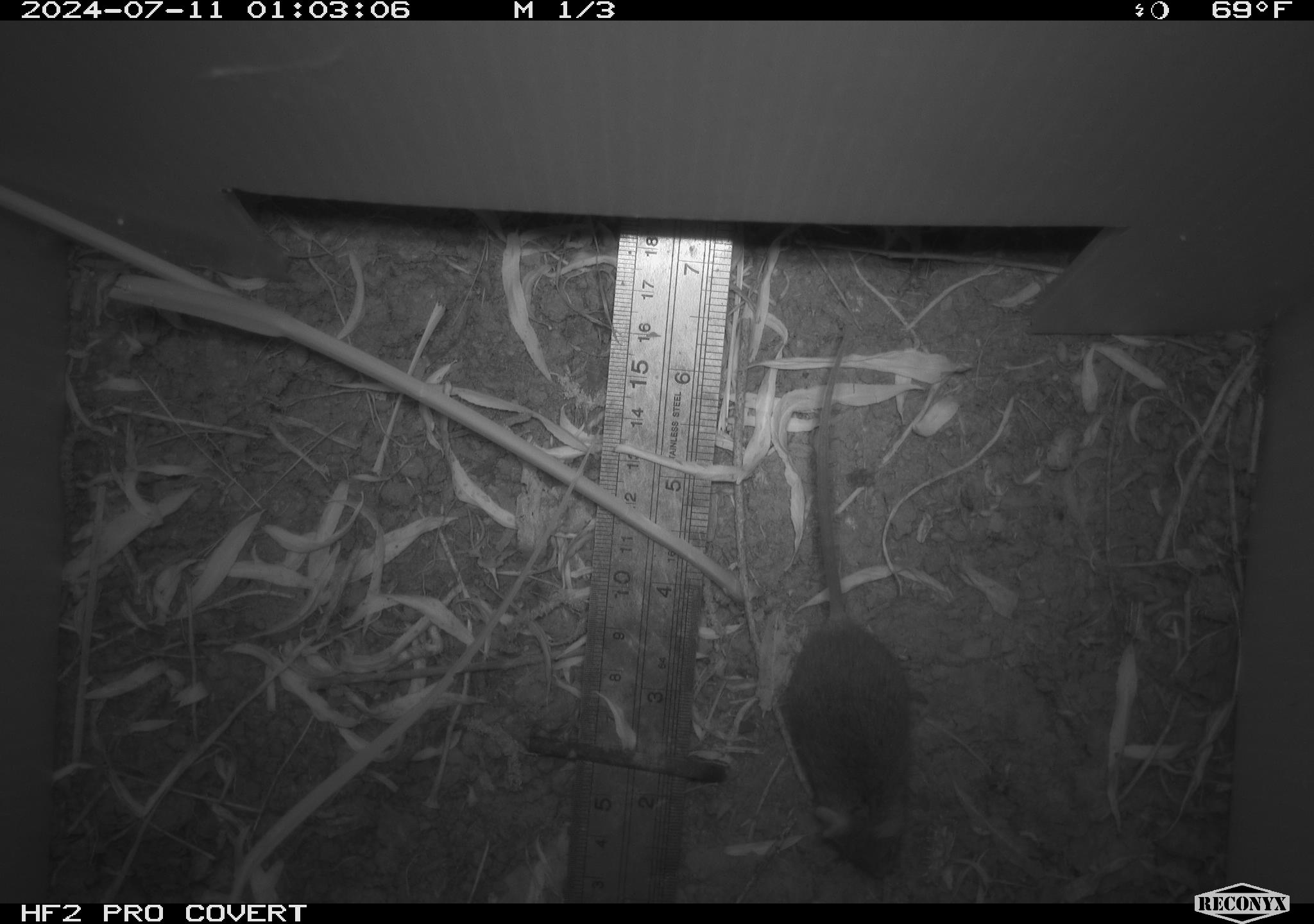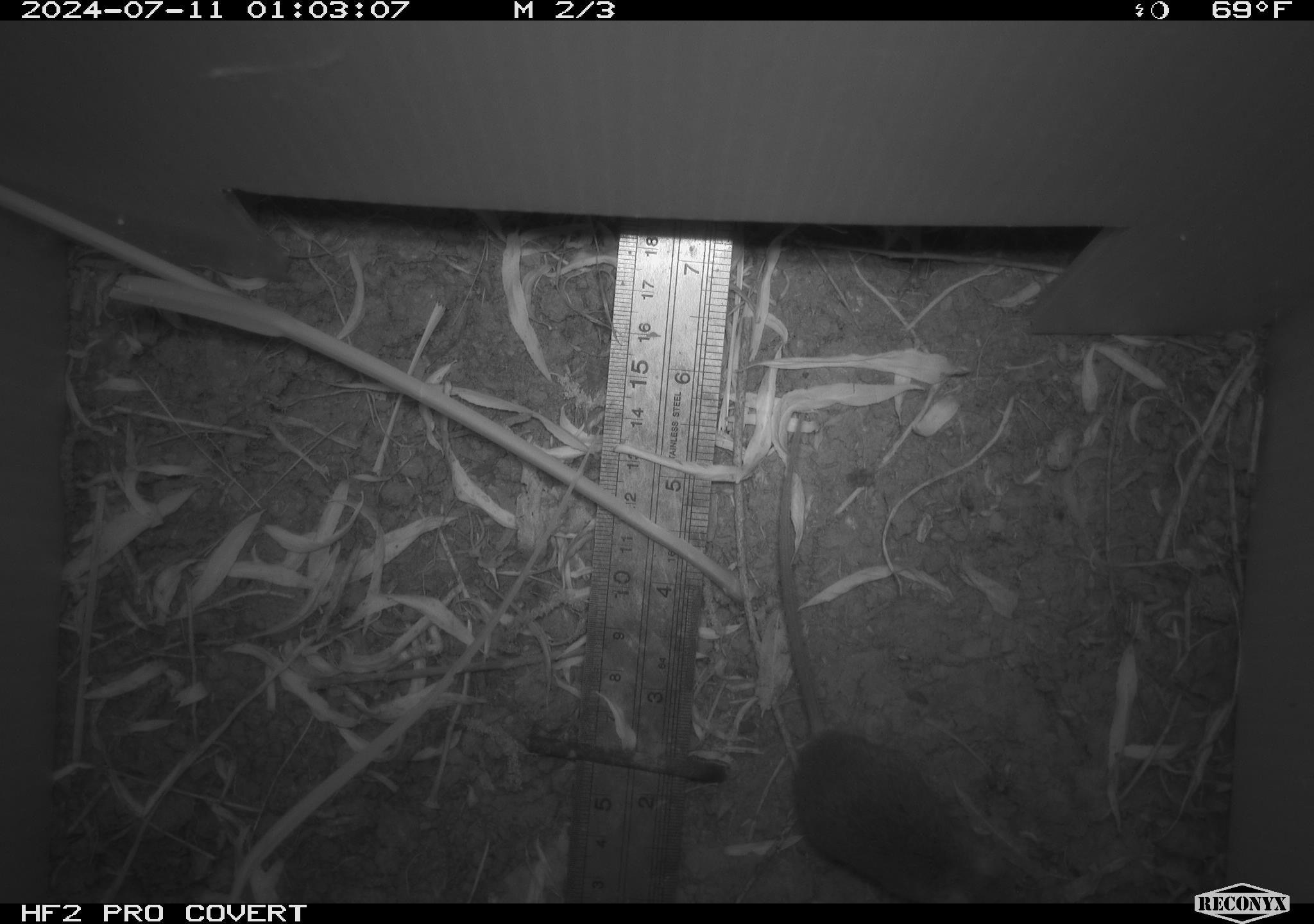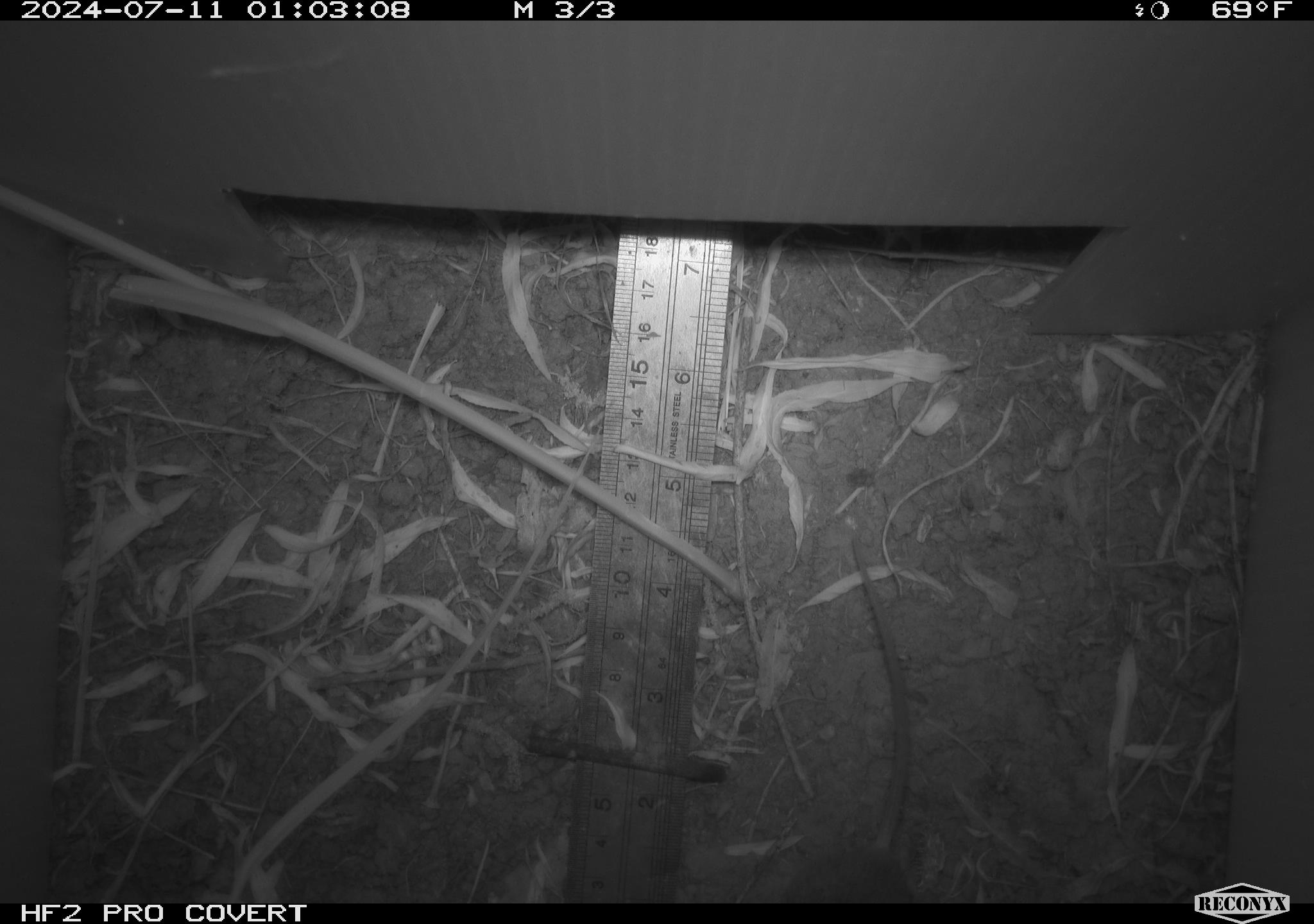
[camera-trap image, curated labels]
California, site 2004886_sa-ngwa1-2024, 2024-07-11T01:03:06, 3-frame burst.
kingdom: Animalia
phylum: Chordata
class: Mammalia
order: Rodentia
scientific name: Rodentia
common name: mouse species